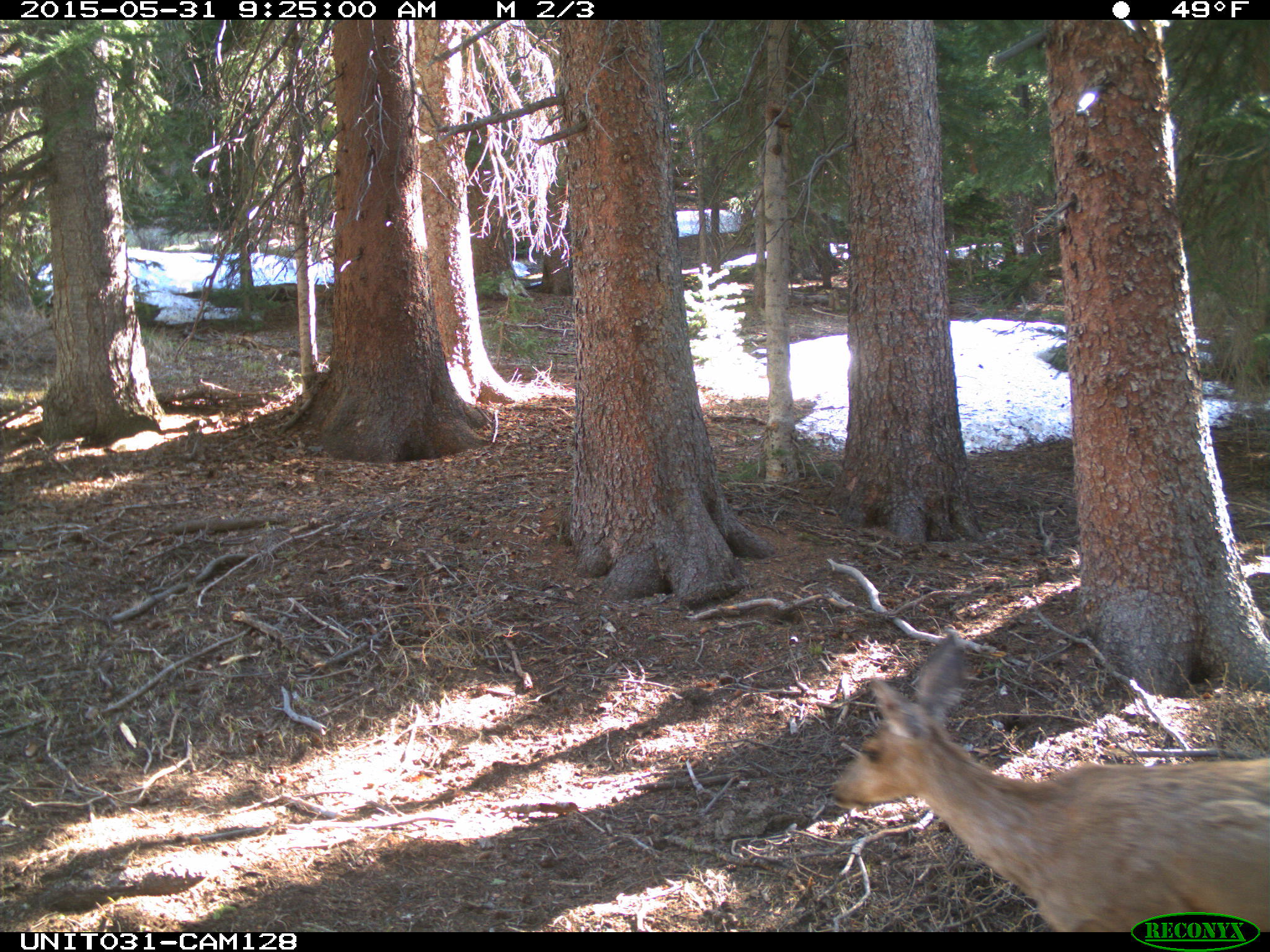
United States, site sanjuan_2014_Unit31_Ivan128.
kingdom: Animalia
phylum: Chordata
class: Mammalia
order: Artiodactyla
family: Cervidae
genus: Odocoileus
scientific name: Odocoileus hemionus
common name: mule deer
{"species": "Odocoileus hemionus (mule deer)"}